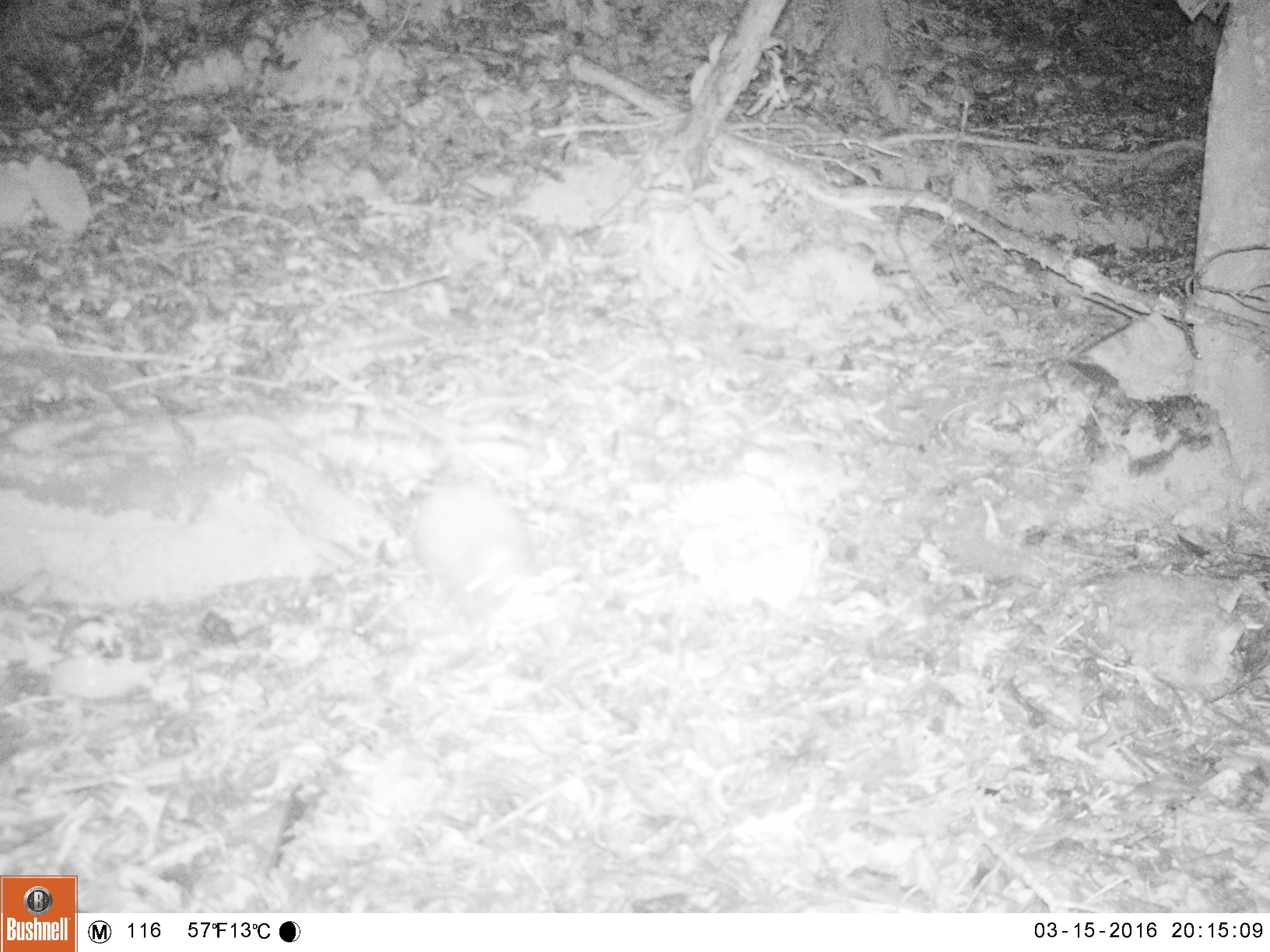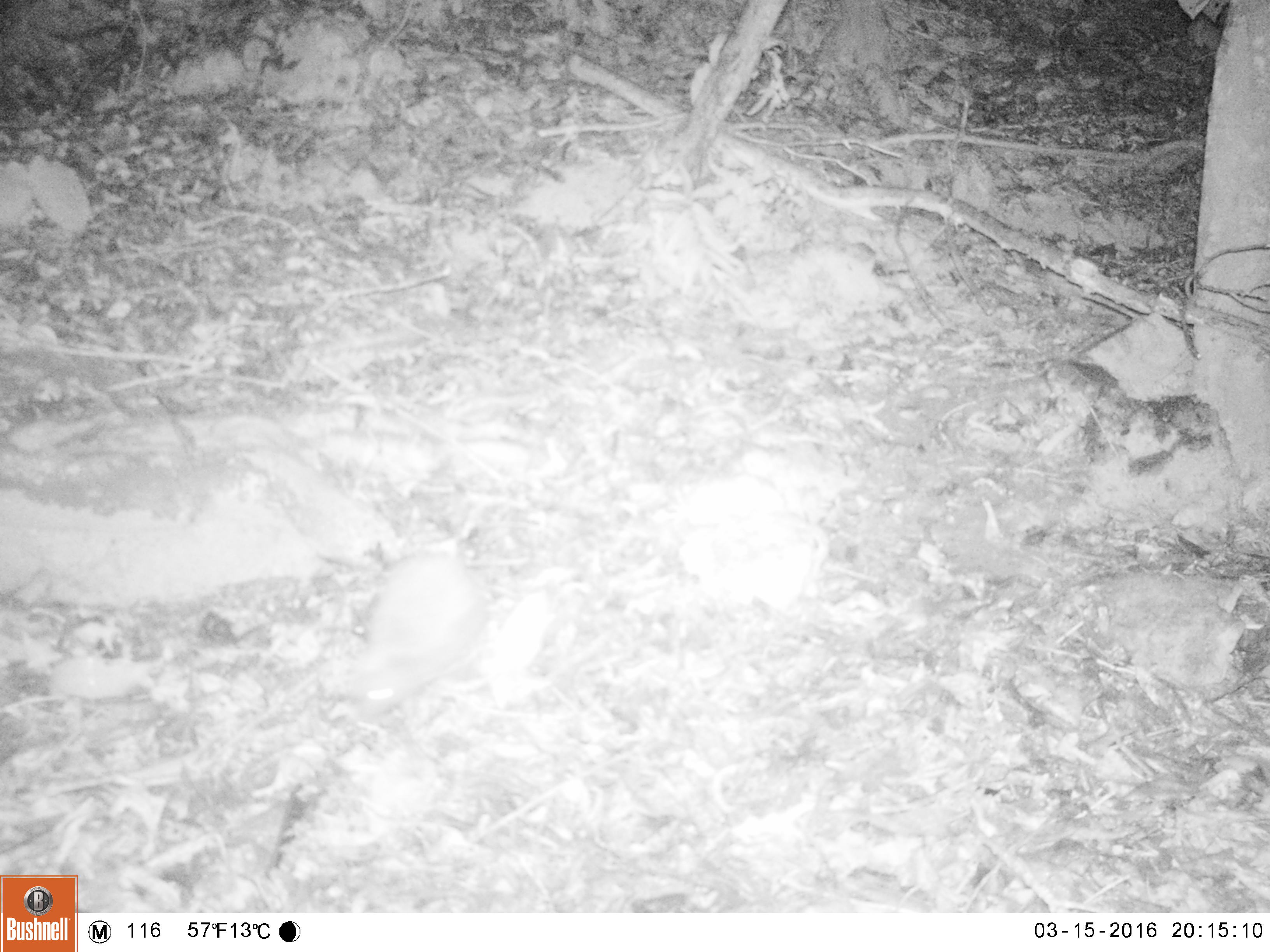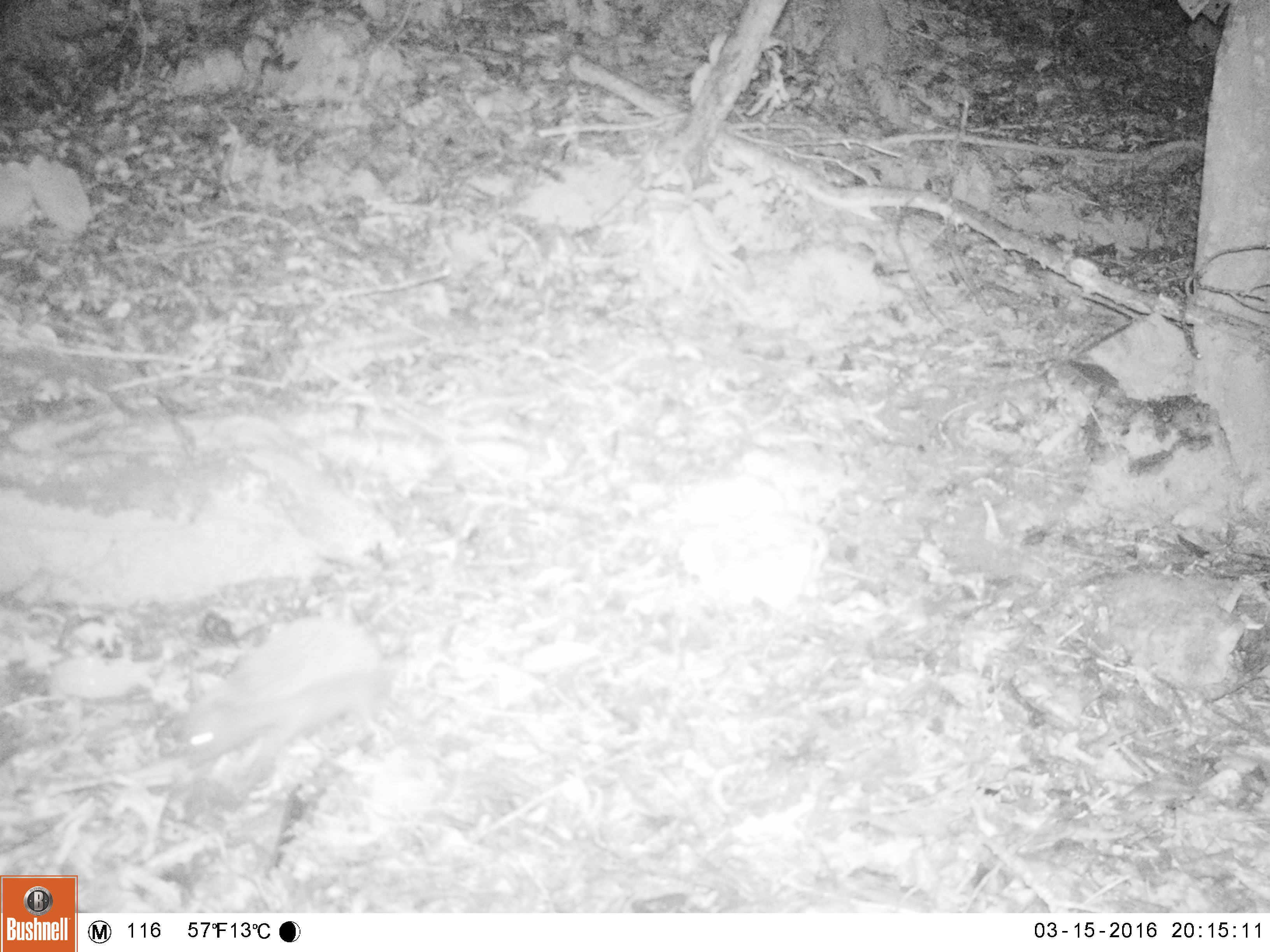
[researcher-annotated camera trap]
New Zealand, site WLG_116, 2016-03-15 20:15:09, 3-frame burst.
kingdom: Animalia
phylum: Chordata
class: Mammalia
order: Eulipotyphla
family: Erinaceidae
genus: Erinaceus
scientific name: Erinaceus europaeus europaeus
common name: european hedgehog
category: hedgehog